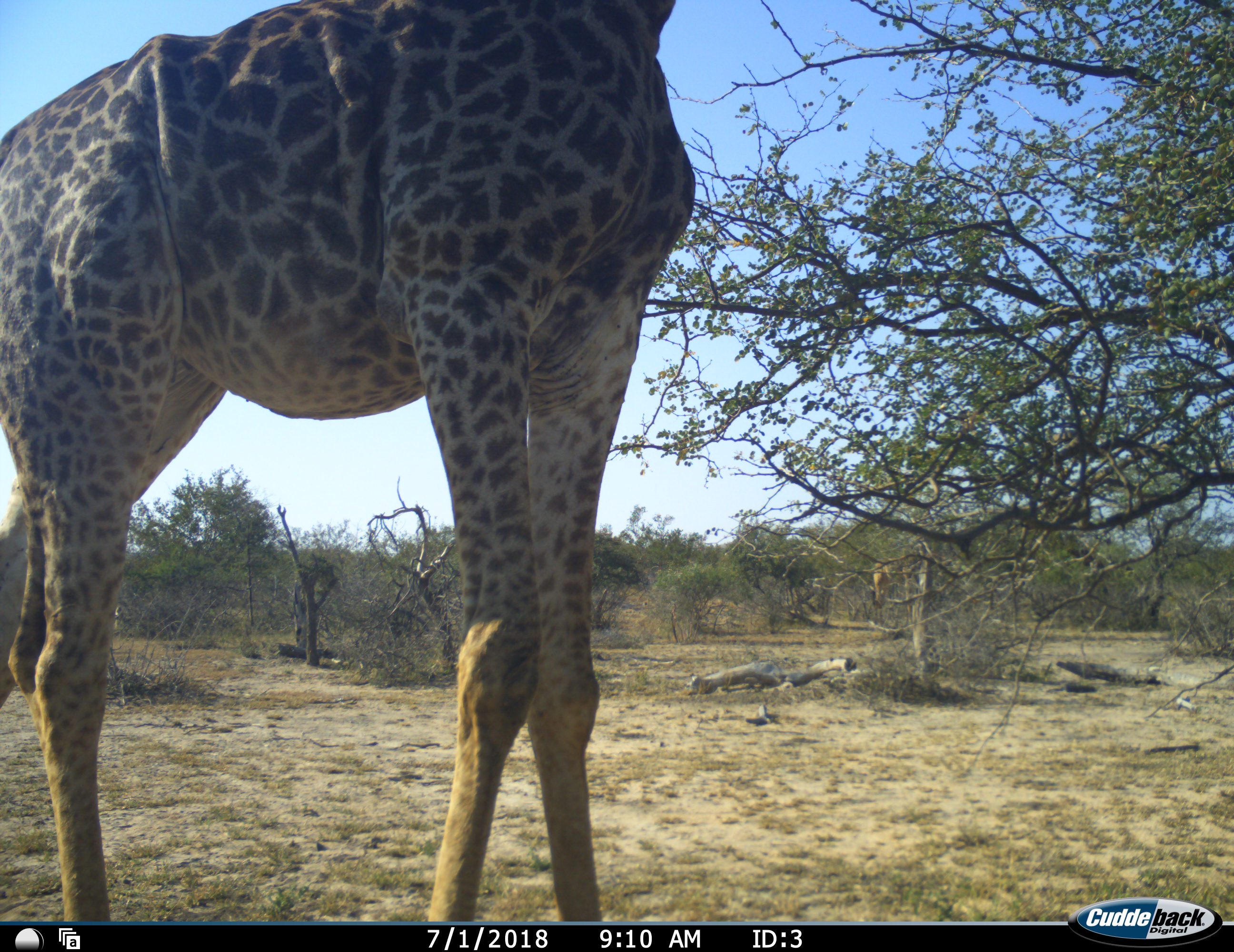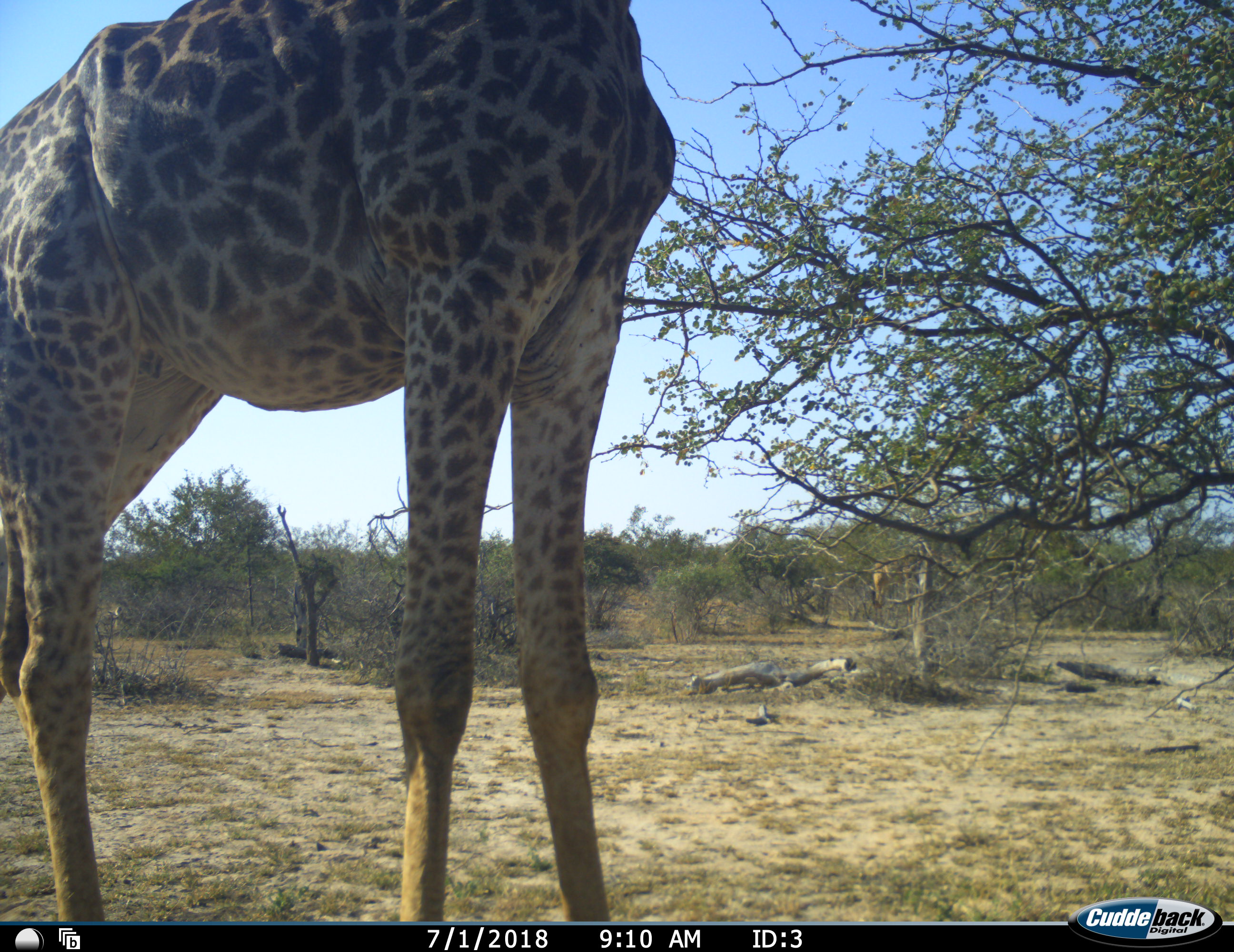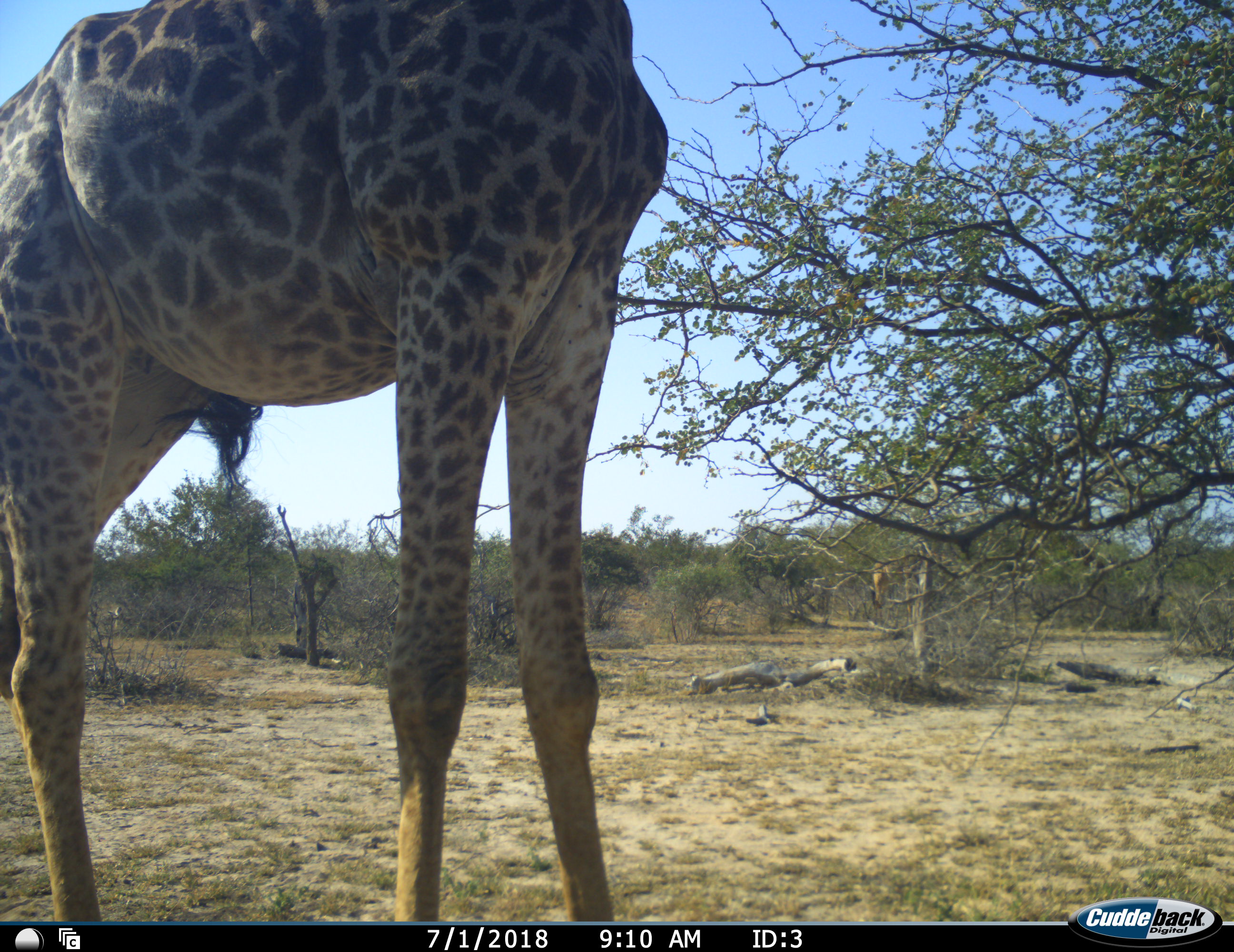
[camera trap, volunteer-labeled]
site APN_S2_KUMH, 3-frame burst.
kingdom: Animalia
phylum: Chordata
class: Mammalia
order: Artiodactyla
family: Giraffidae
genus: Giraffa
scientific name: Giraffa camelopardalis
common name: giraffe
Giraffe (Giraffa camelopardalis), count 1. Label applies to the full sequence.